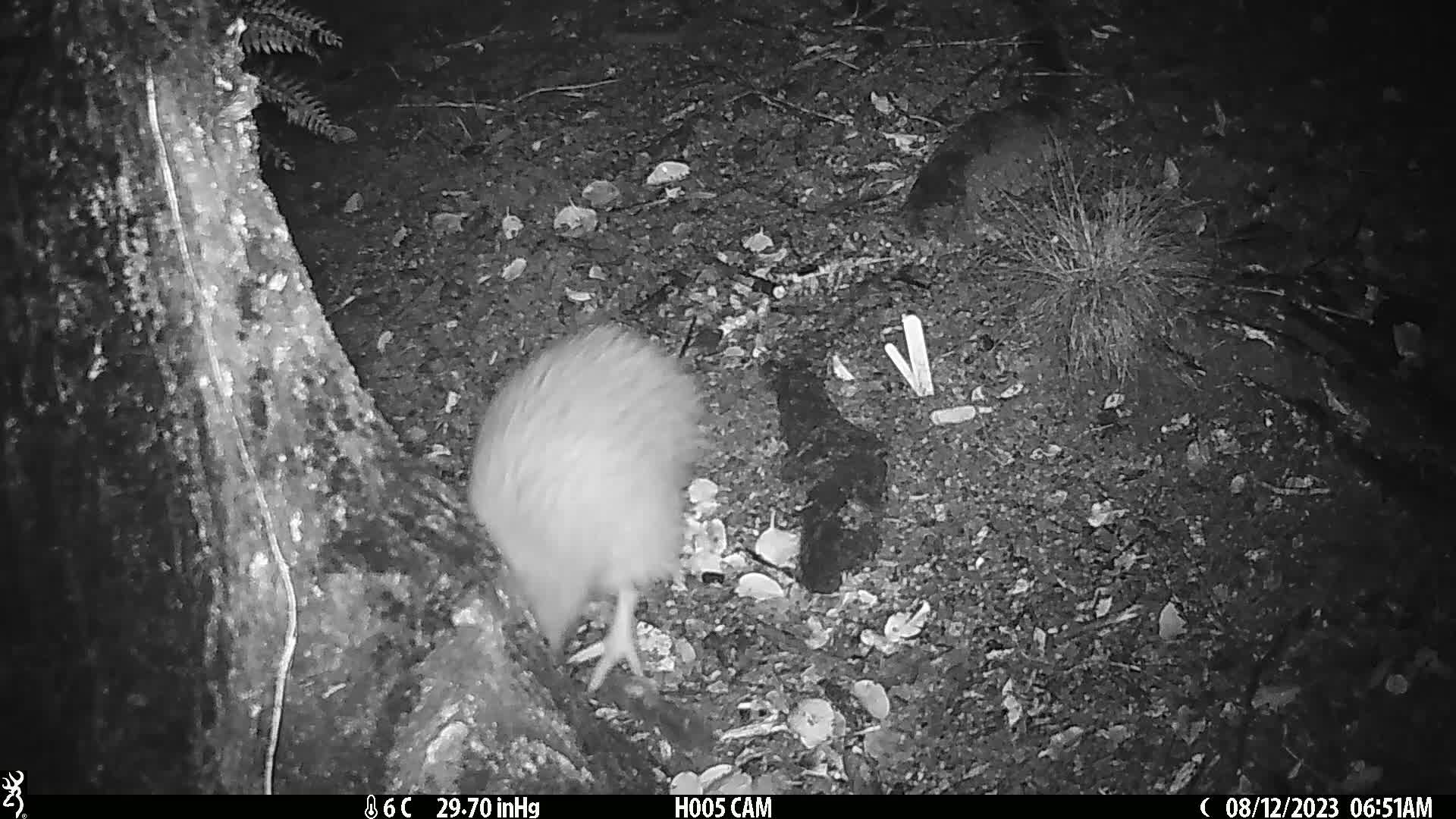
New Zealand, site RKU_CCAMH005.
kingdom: Animalia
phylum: Chordata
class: Aves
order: Apterygiformes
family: Apterygidae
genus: Apteryx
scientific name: Apteryx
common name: kiwi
Kiwi (Apteryx).